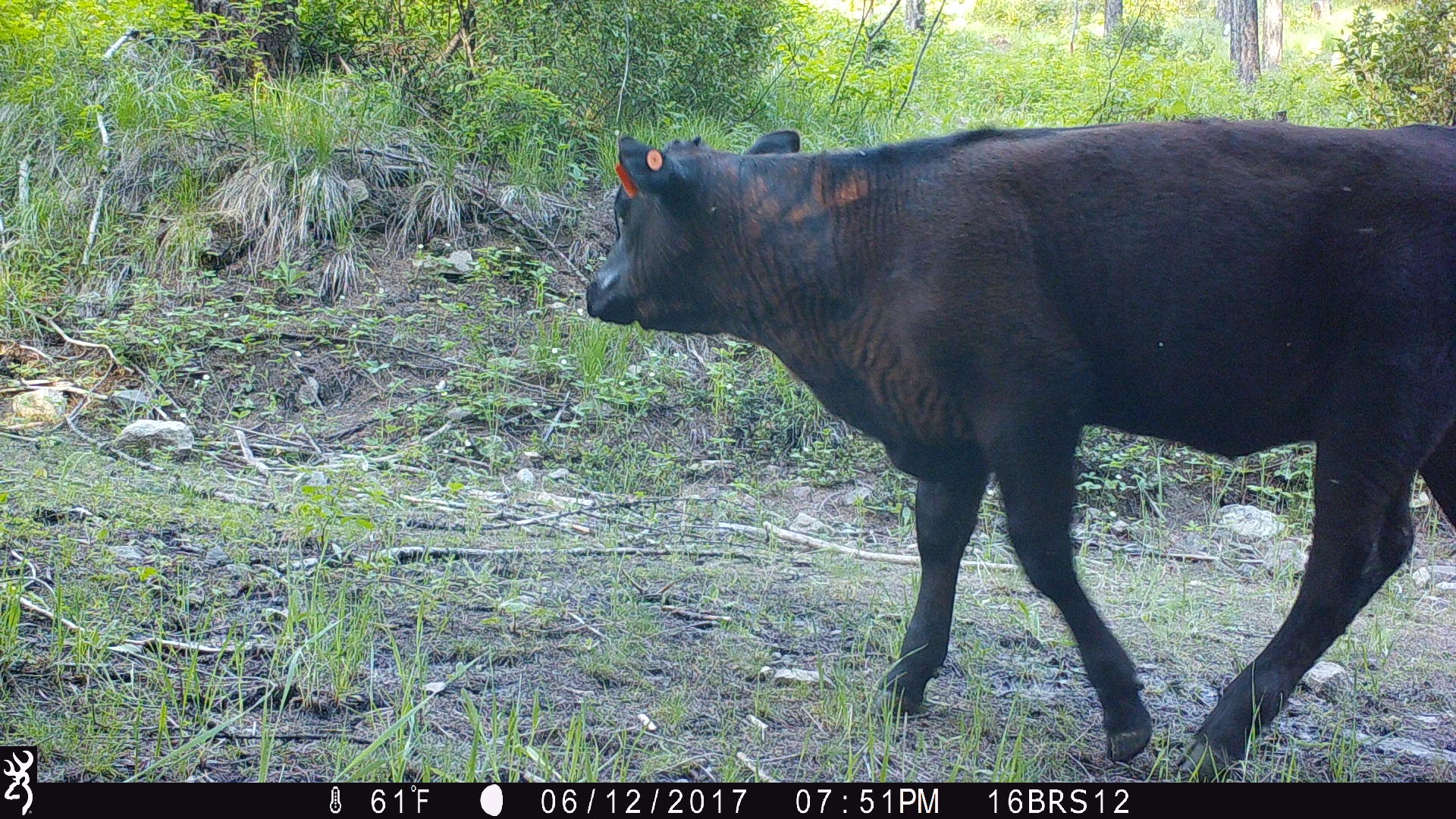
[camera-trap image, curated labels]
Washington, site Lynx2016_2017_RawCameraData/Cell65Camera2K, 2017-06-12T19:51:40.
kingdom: Animalia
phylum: Chordata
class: Mammalia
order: Artiodactyla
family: Bovidae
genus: Bos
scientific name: Bos taurus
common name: domestic cattle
Domestic cattle (Bos taurus). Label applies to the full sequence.